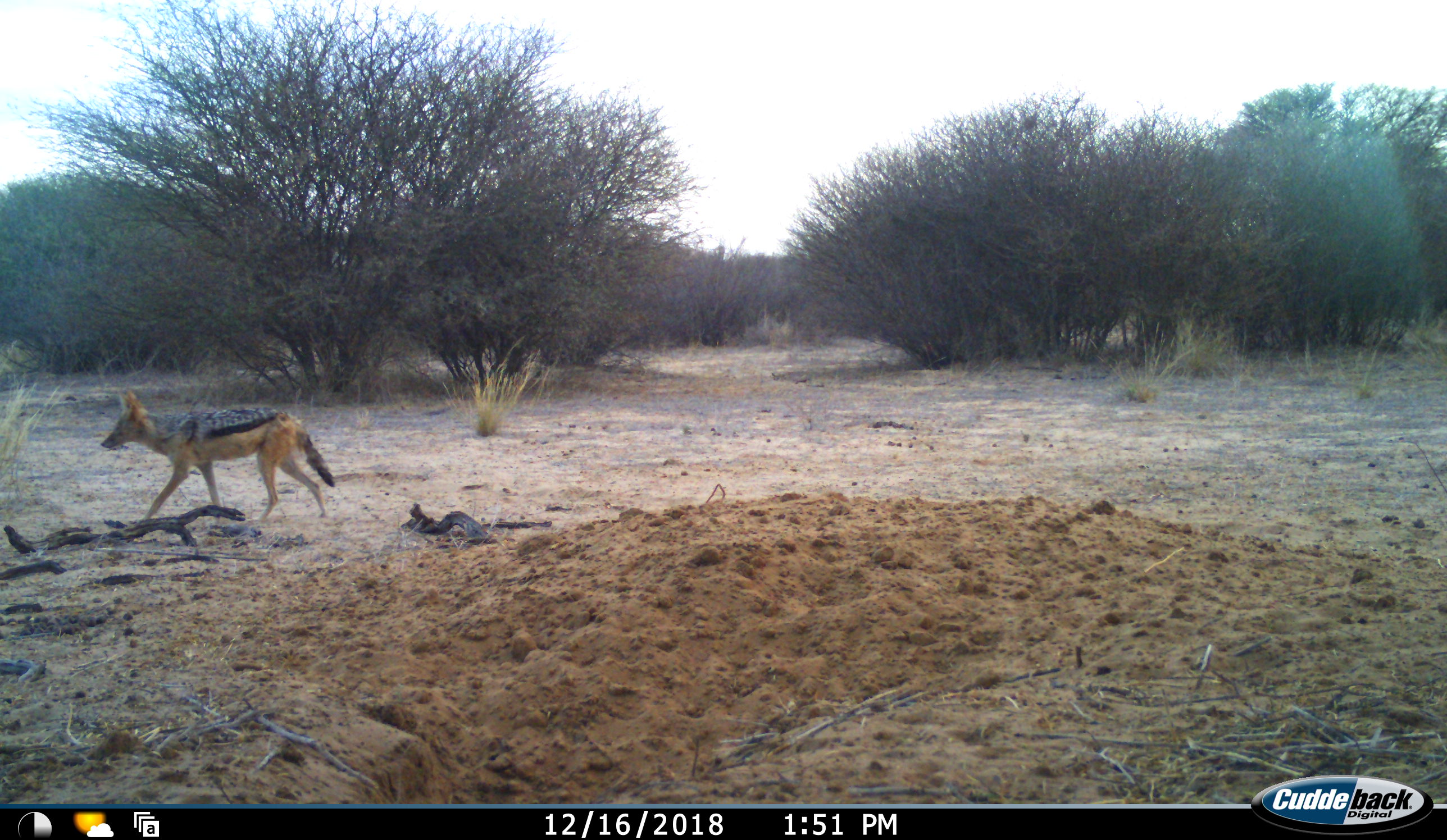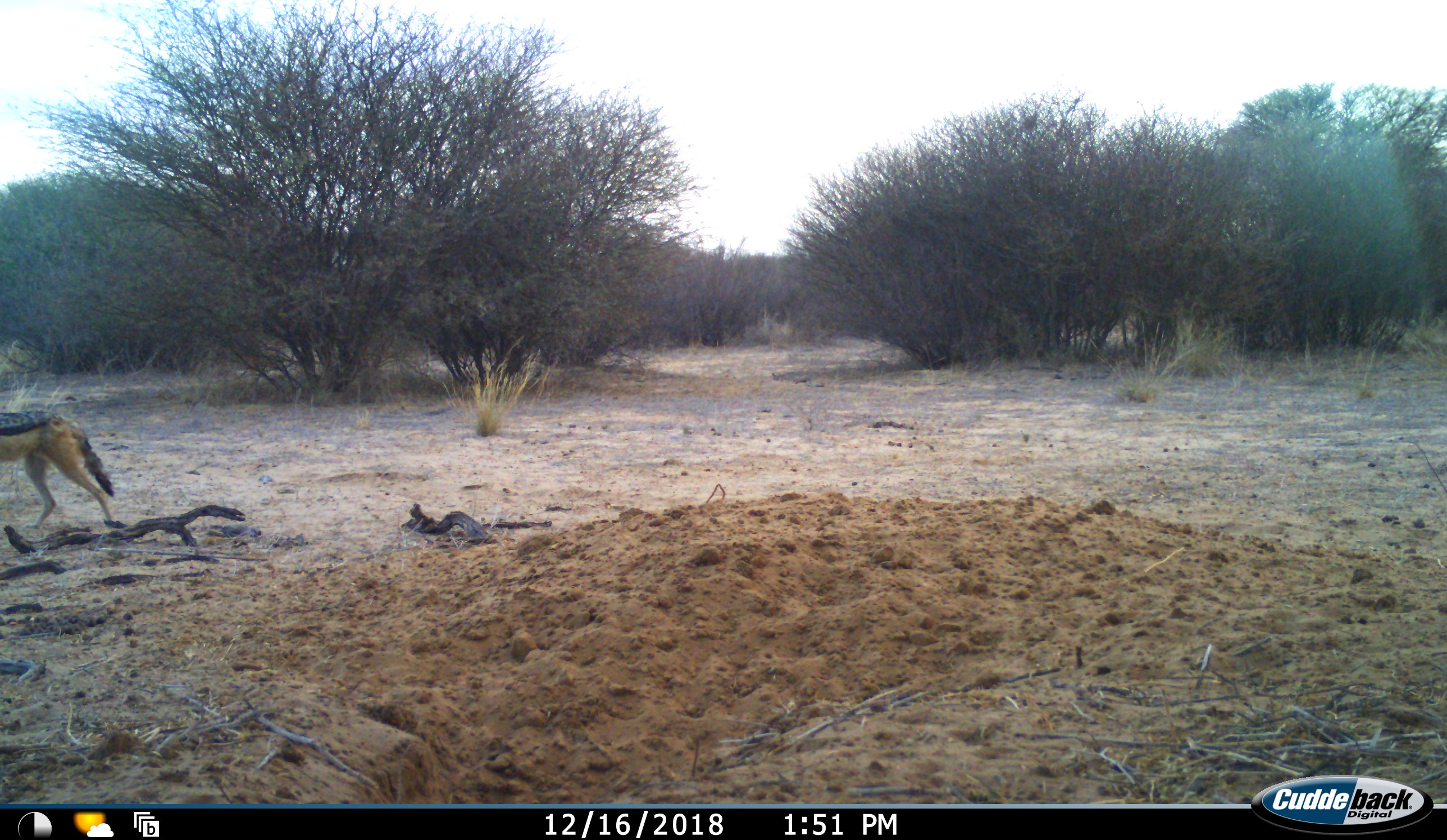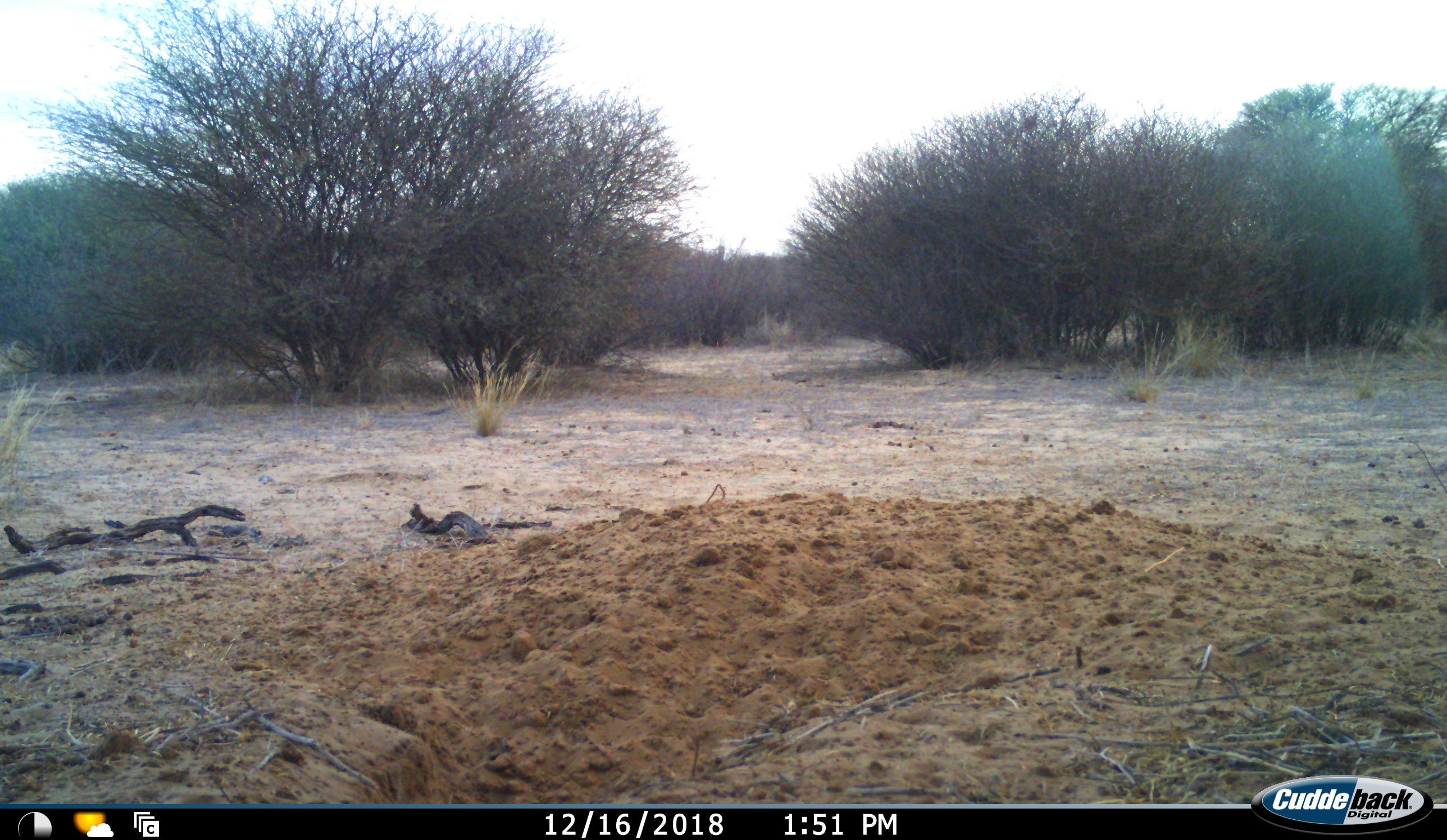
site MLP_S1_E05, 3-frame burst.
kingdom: Animalia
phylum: Chordata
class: Mammalia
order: Carnivora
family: Canidae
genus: Lupulella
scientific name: Lupulella mesomelas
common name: black-backed jackal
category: jackalblackbacked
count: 1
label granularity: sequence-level